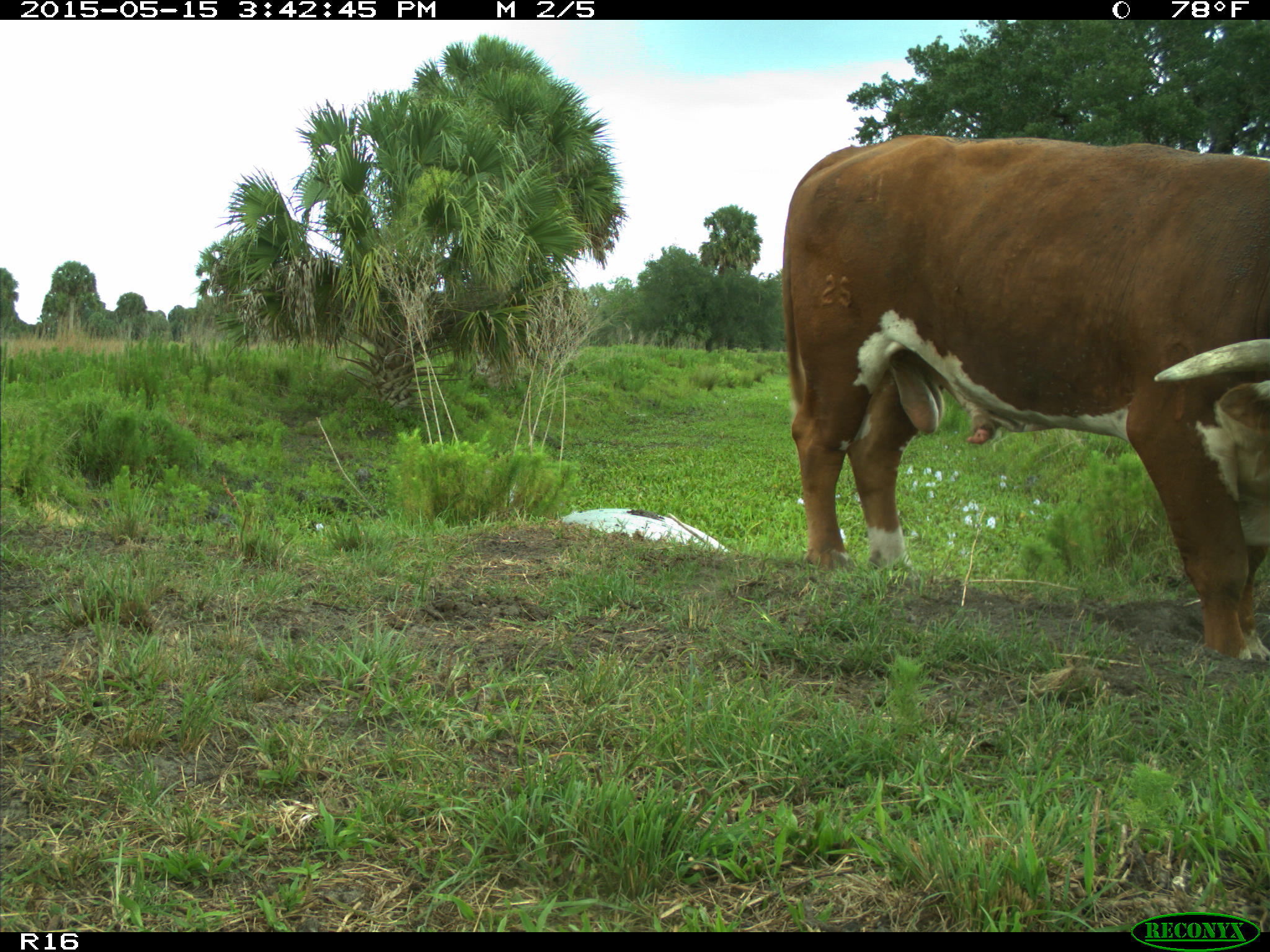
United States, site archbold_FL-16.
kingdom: Animalia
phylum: Chordata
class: Mammalia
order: Artiodactyla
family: Bovidae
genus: Bos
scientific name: Bos taurus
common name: domestic cow